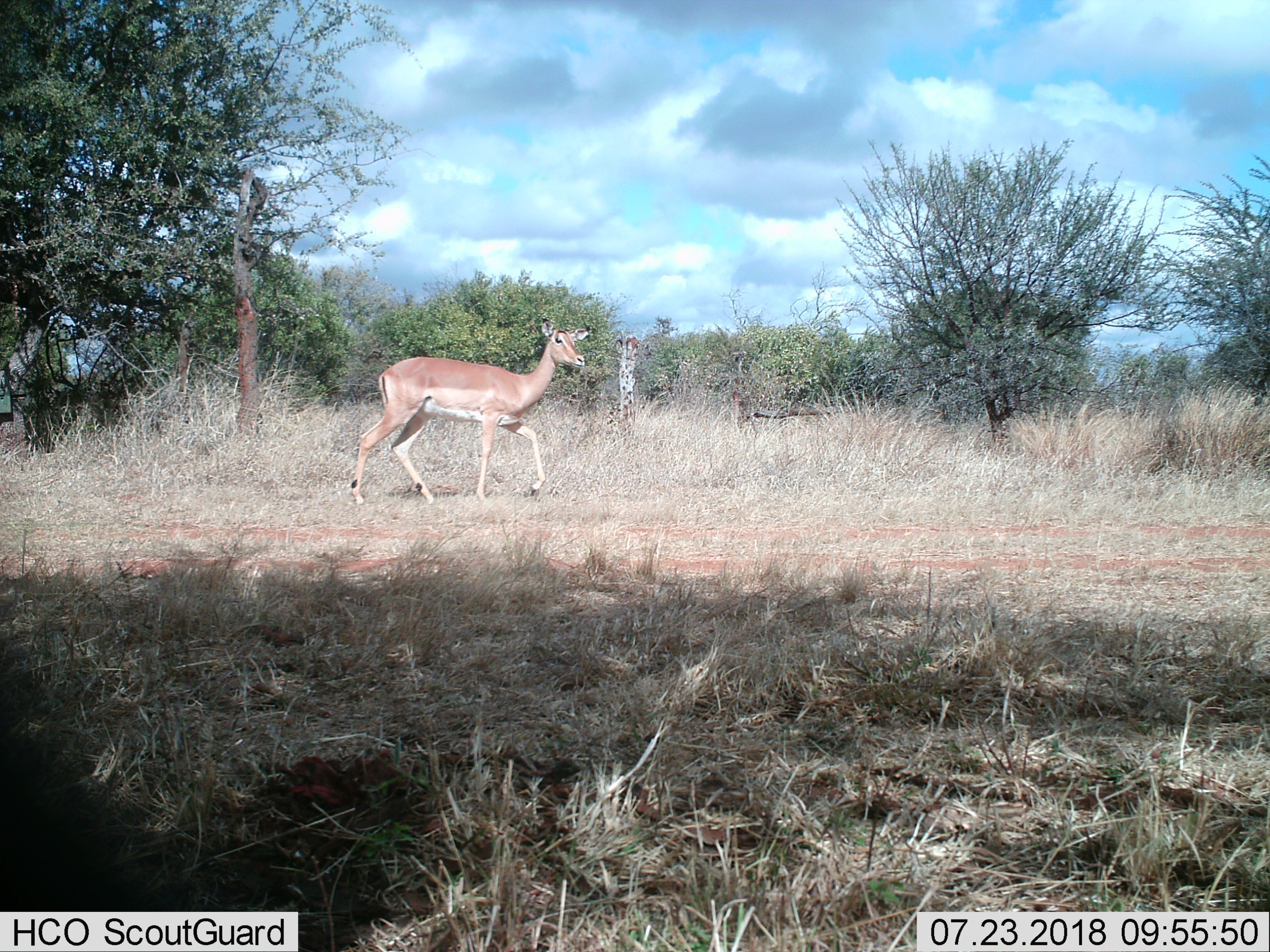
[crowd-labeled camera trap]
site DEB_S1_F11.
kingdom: Animalia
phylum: Chordata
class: Mammalia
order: Artiodactyla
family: Bovidae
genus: Aepyceros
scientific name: Aepyceros melampus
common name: impala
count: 1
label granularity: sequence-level